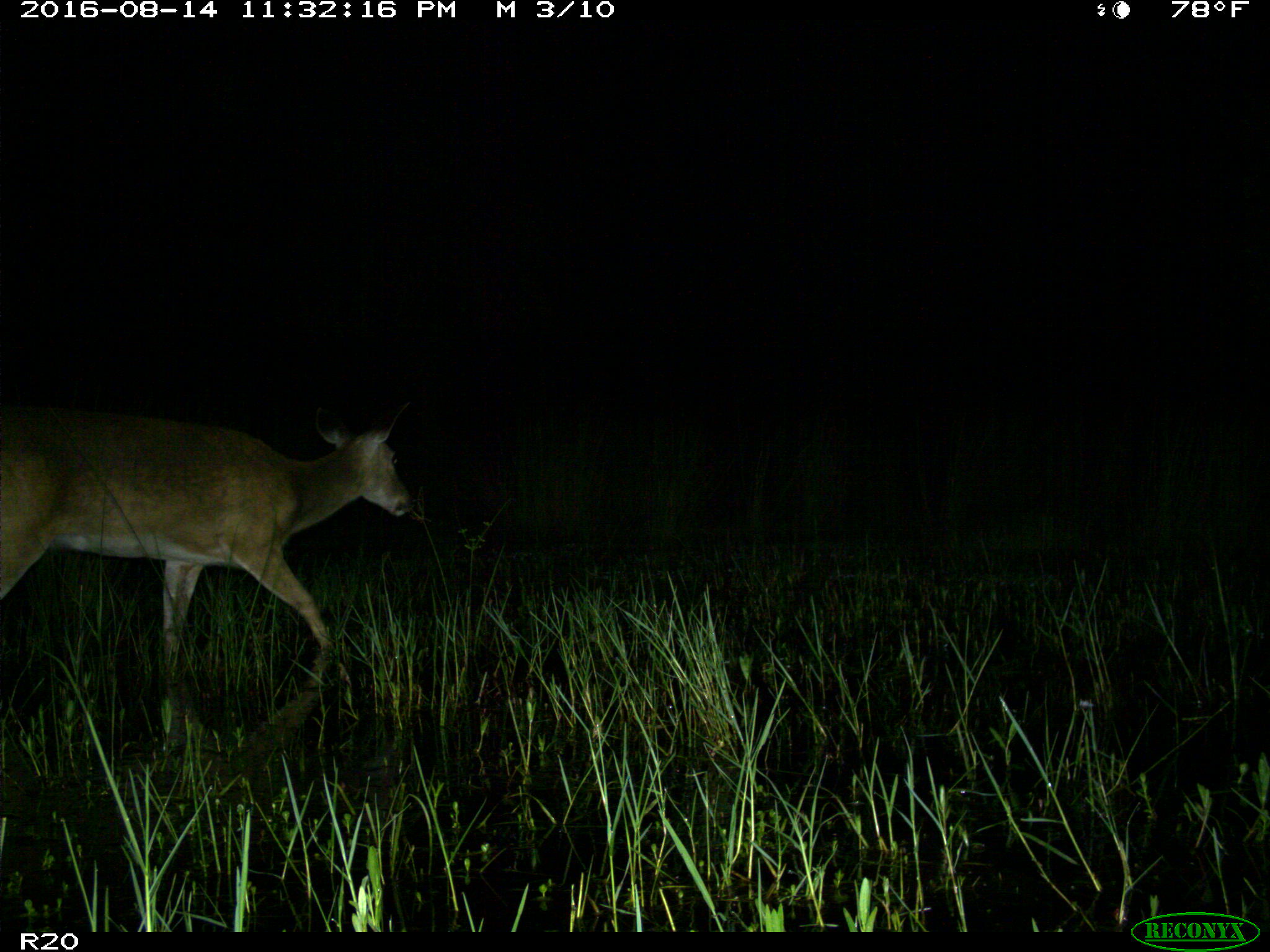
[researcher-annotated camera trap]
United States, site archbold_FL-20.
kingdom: Animalia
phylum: Chordata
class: Mammalia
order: Artiodactyla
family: Cervidae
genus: Odocoileus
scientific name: Odocoileus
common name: deer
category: unidentified deer